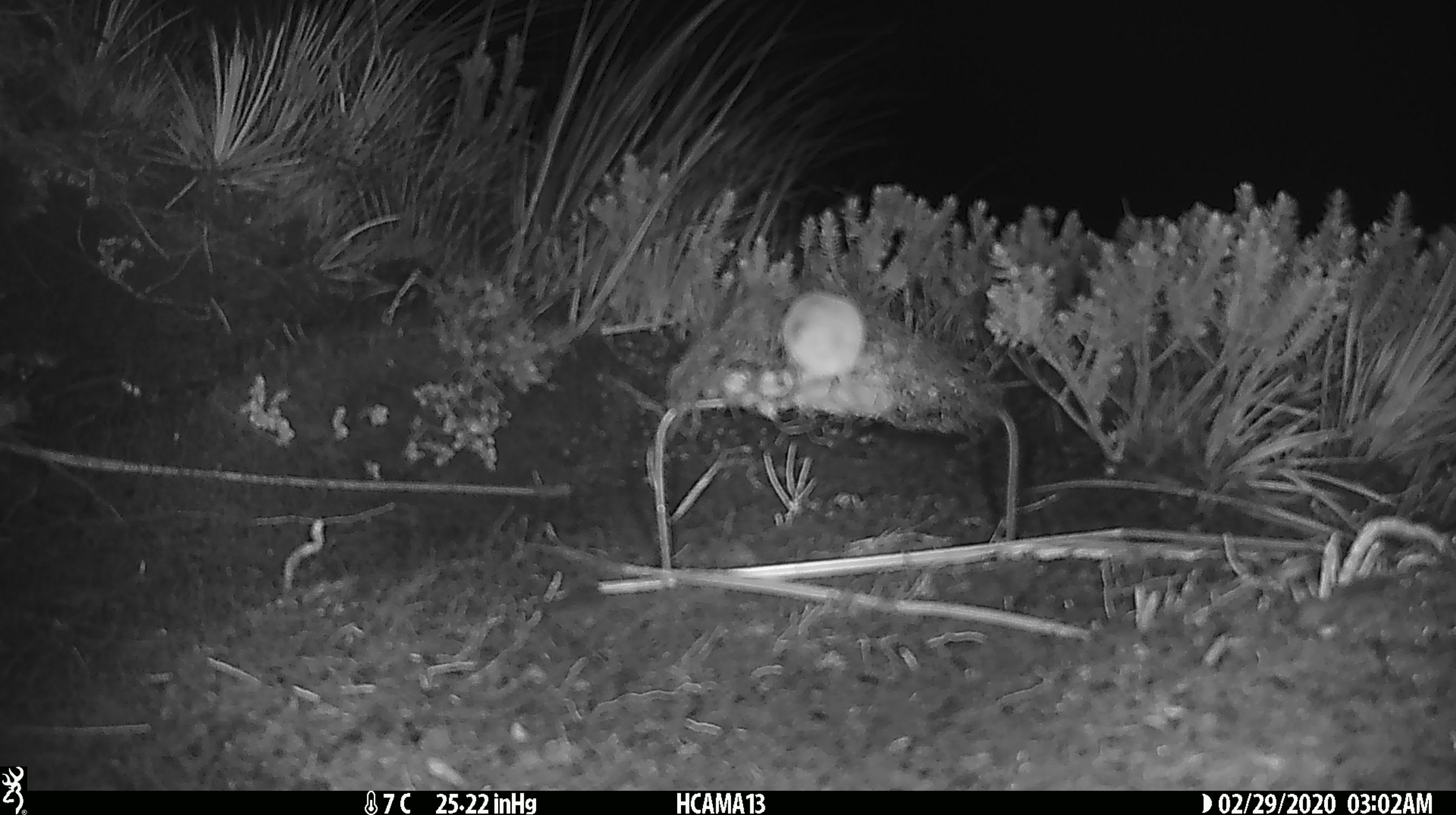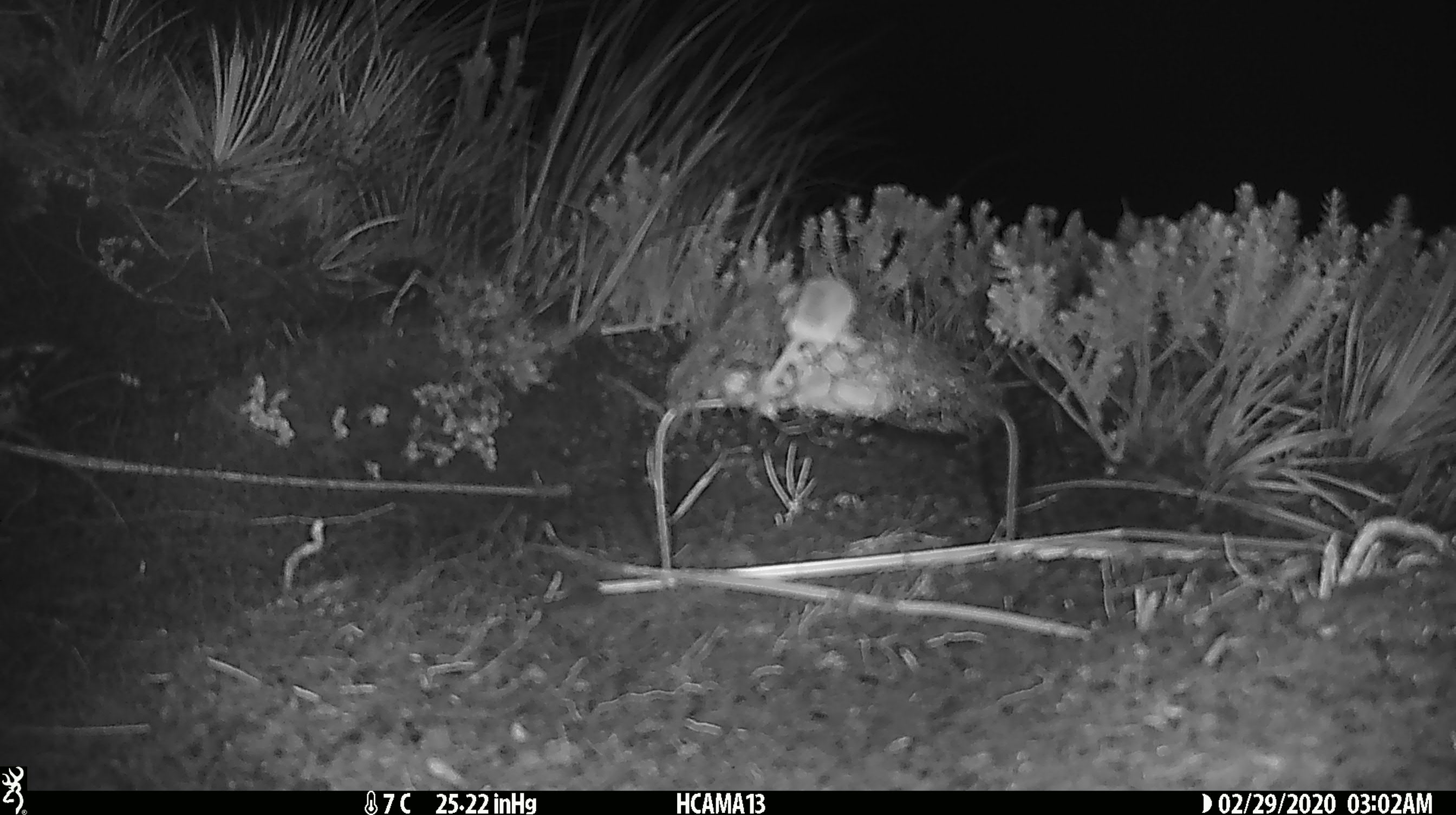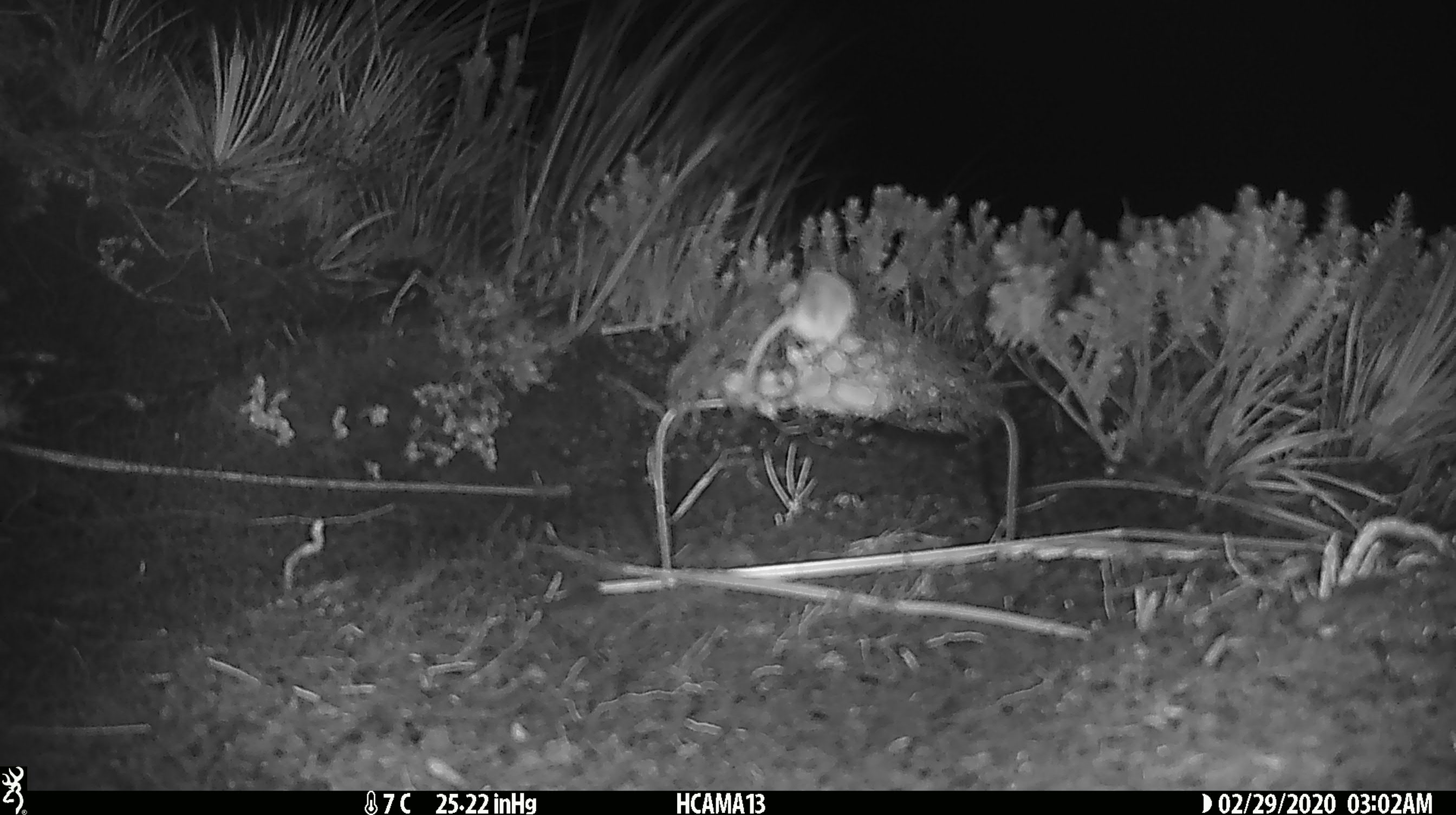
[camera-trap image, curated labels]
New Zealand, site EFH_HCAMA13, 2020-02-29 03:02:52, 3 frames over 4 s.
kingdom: Animalia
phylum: Chordata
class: Mammalia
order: Rodentia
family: Muridae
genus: Mus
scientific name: Mus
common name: mouse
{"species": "mouse (Mus)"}